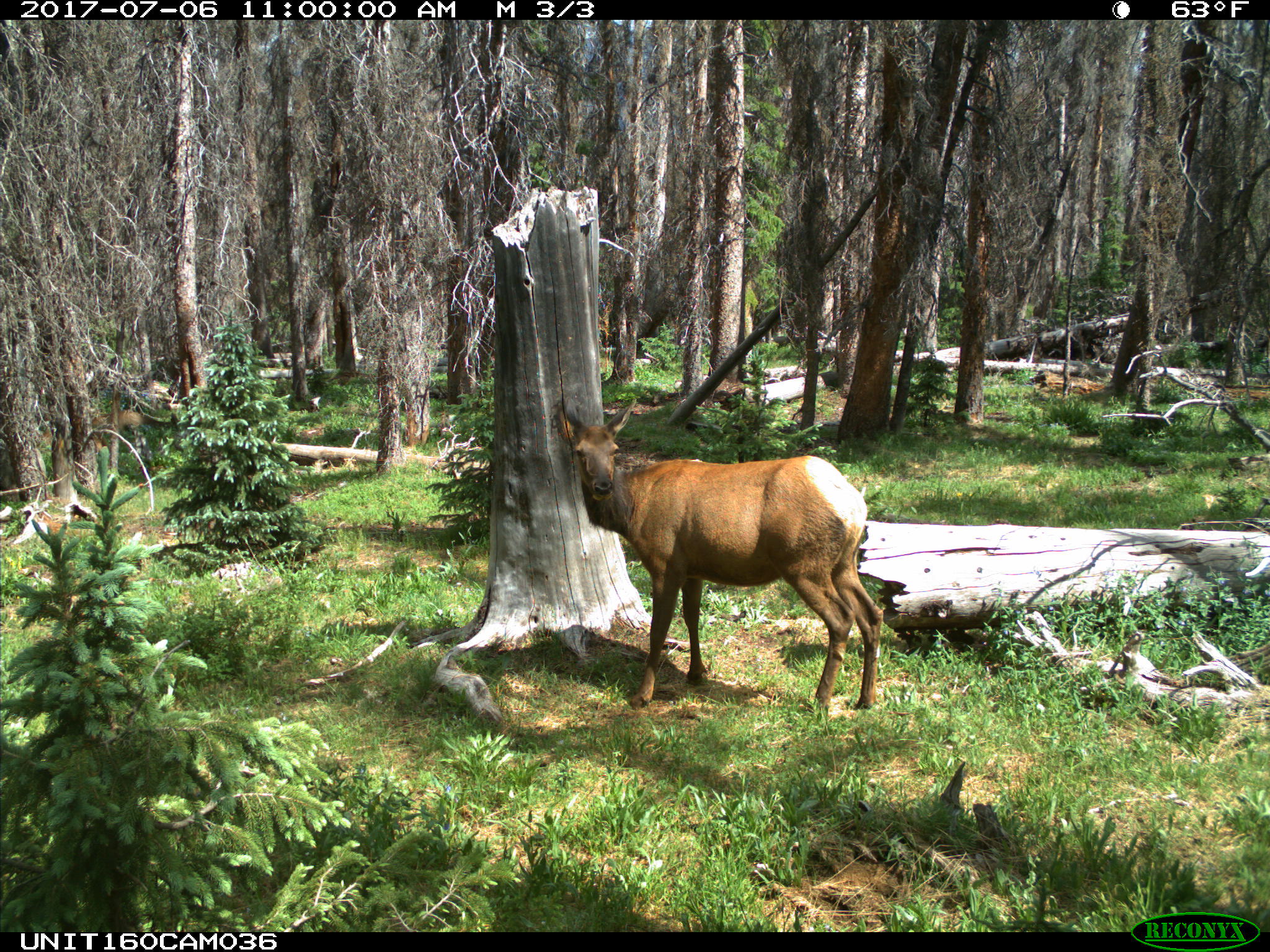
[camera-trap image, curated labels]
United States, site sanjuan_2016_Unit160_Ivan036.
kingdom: Animalia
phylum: Chordata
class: Mammalia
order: Artiodactyla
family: Cervidae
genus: Cervus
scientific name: Cervus elaphus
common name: red deer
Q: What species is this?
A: Cervus elaphus (red deer).